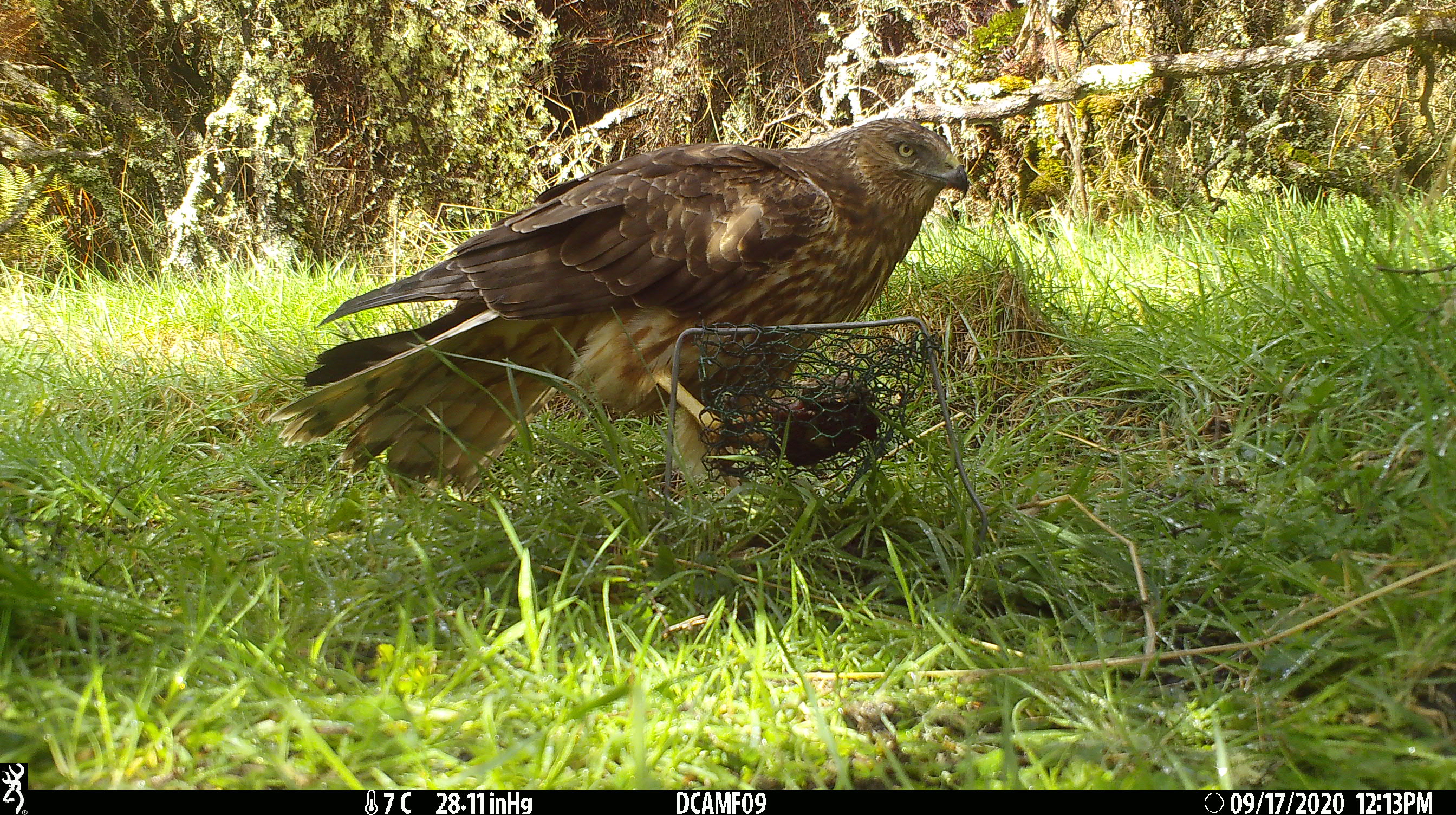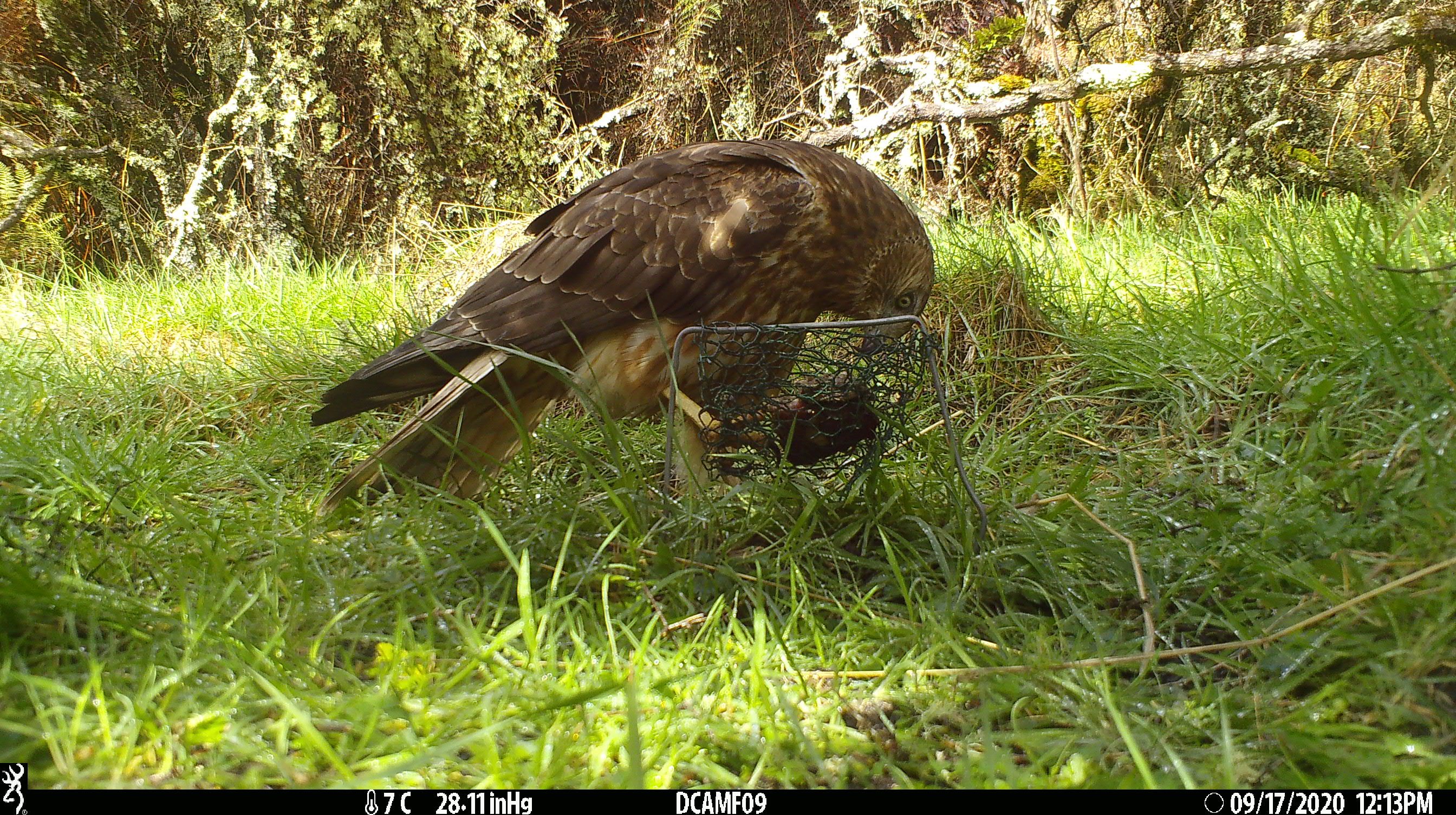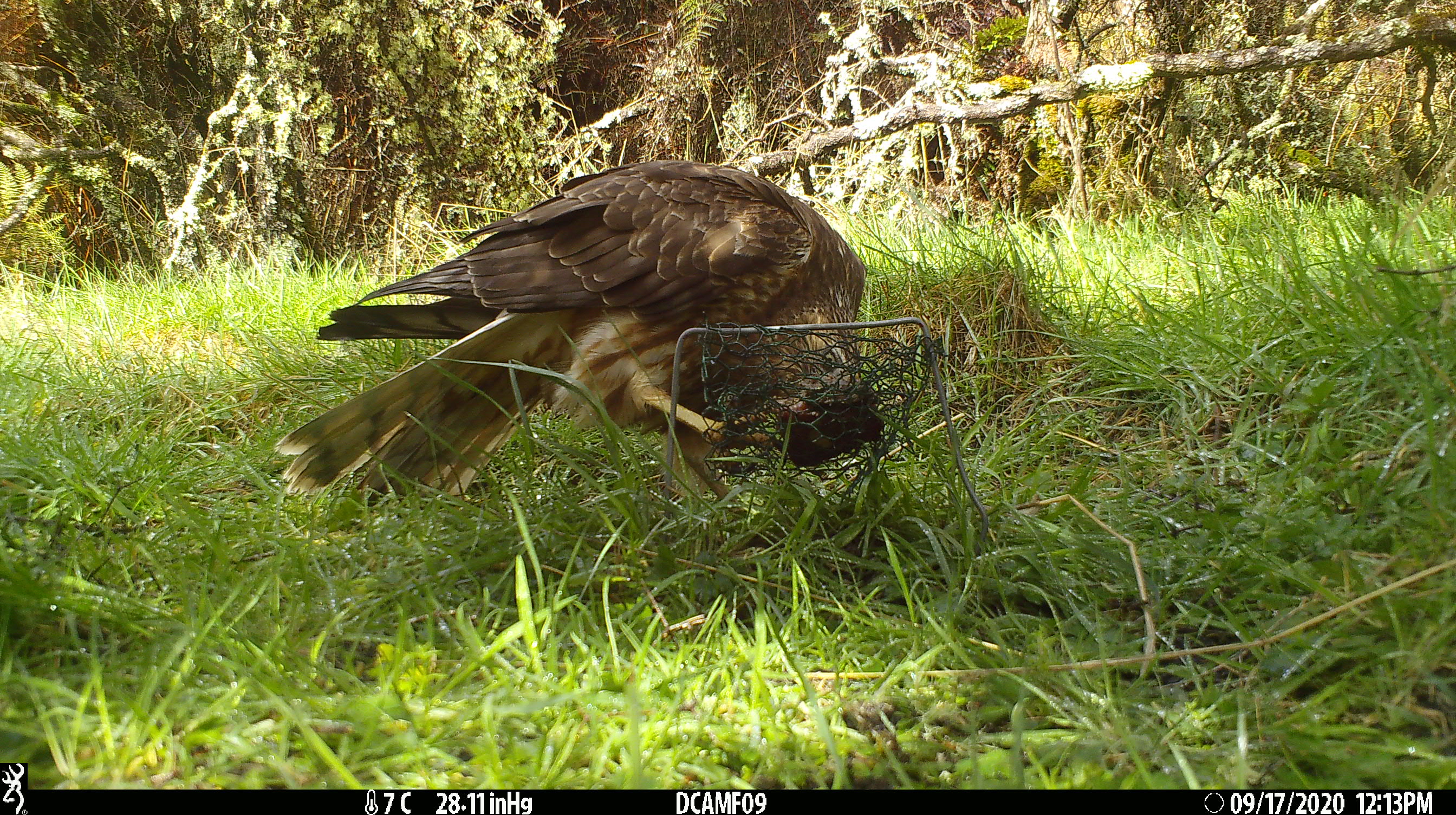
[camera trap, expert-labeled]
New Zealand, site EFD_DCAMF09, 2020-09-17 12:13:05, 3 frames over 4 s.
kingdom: Animalia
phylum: Chordata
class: Aves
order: Accipitriformes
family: Accipitridae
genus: Circus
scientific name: Circus approximans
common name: swamp harrier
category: harrier